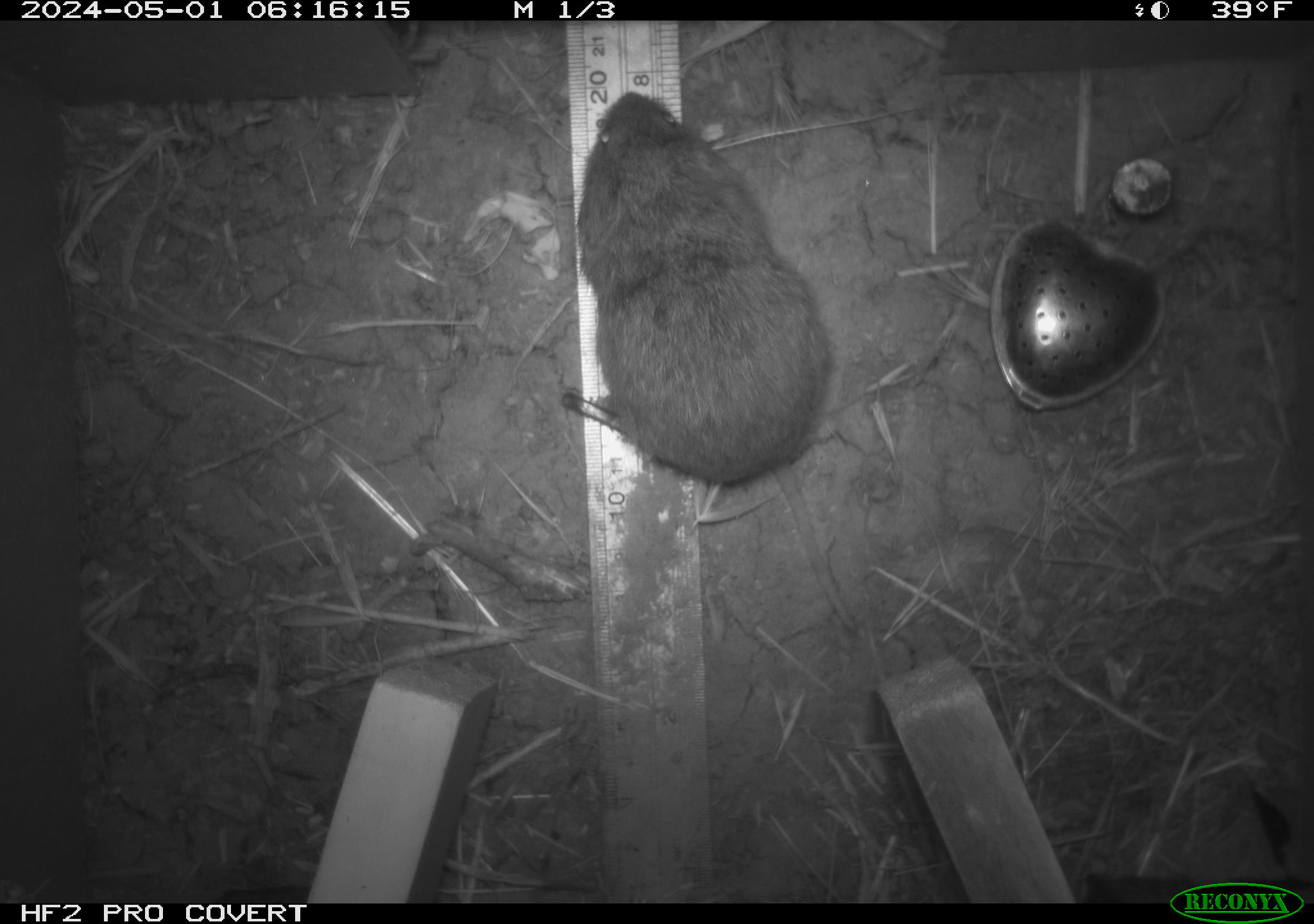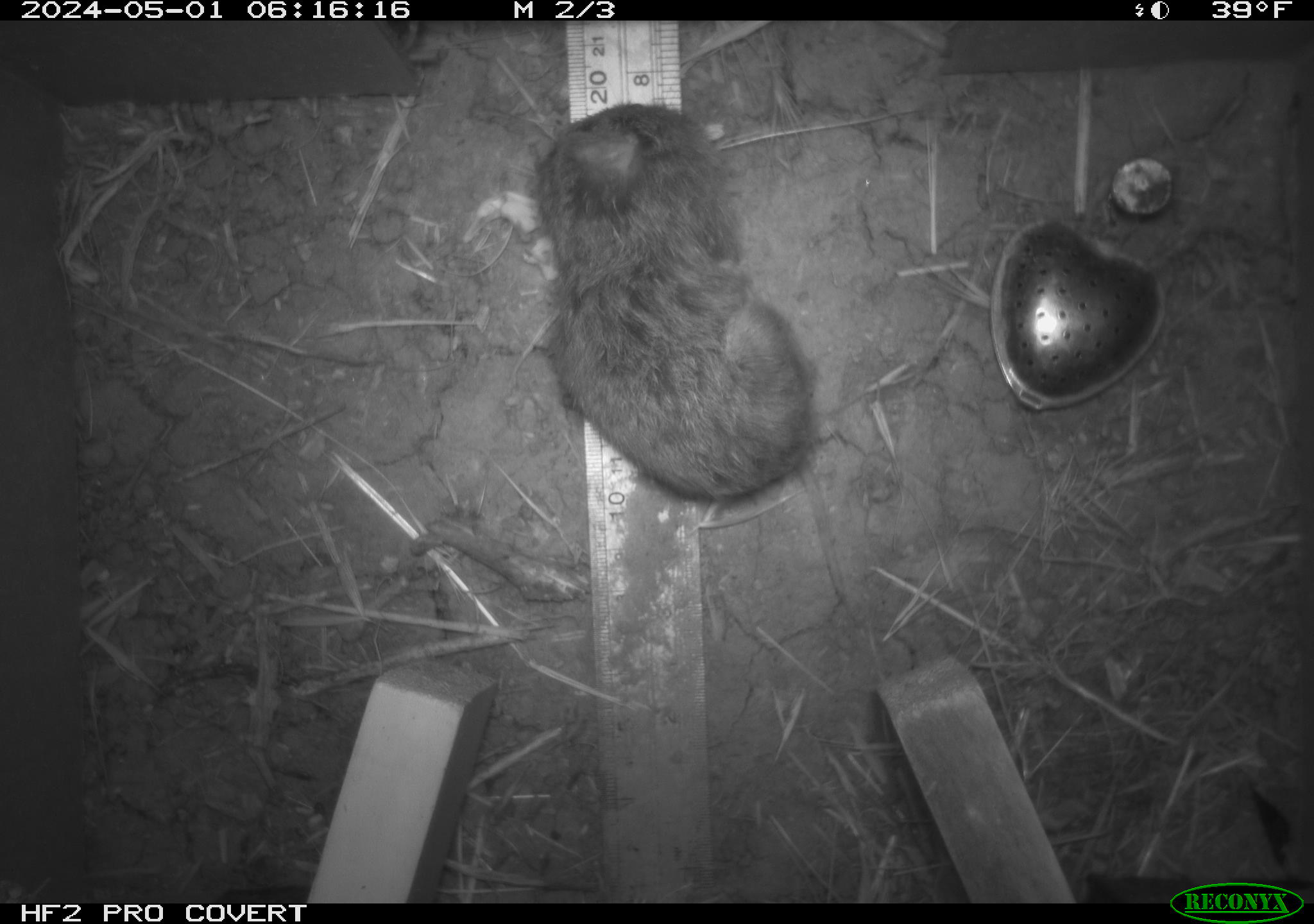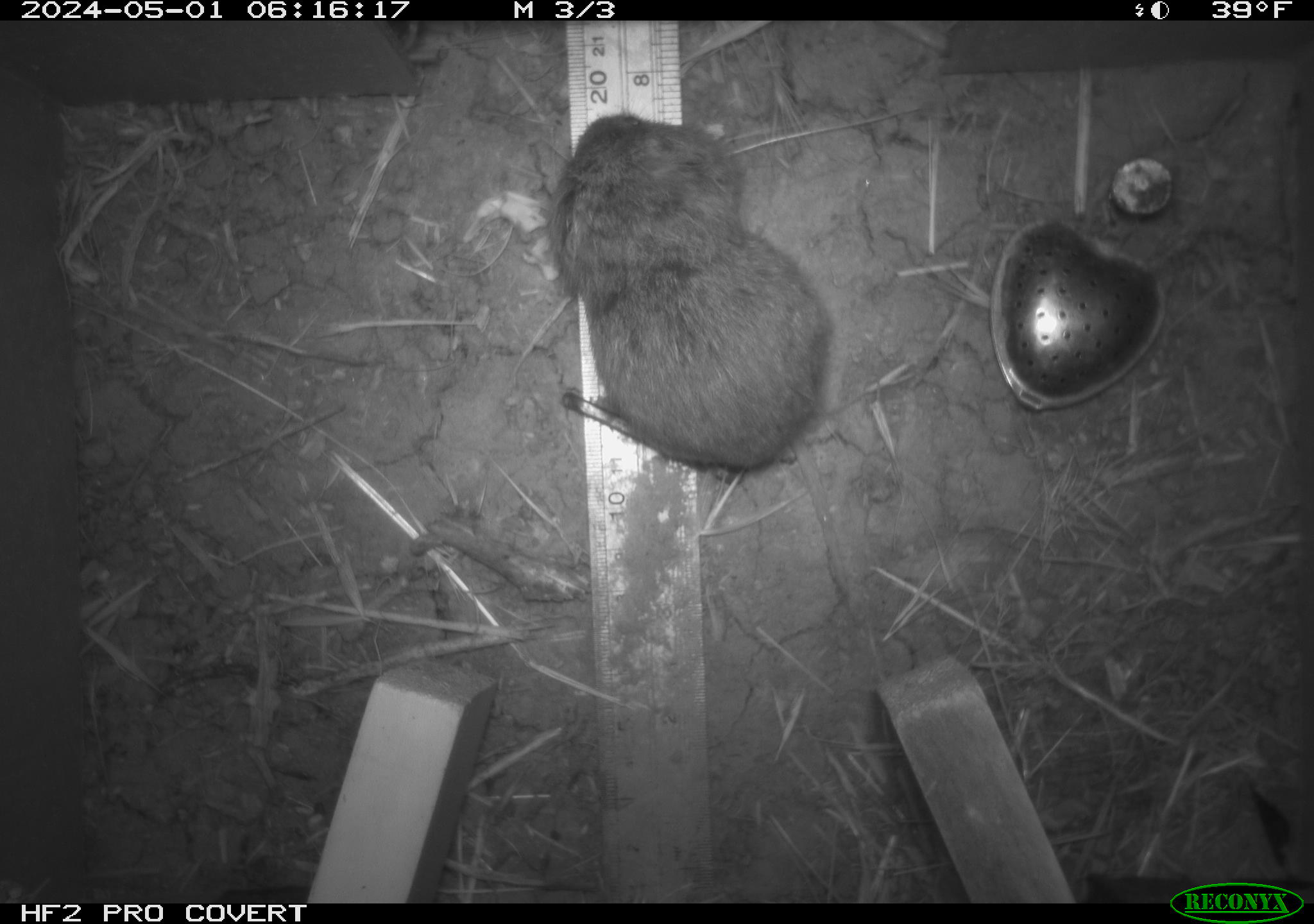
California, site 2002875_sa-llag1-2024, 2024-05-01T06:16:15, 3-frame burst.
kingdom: Animalia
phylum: Chordata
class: Mammalia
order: Rodentia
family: Cricetidae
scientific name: Arvicolinae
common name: voles, lemmings, and muskrats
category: arvicolinae subfamily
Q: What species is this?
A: Arvicolinae subfamily (voles, lemmings, and muskrats) (Arvicolinae).